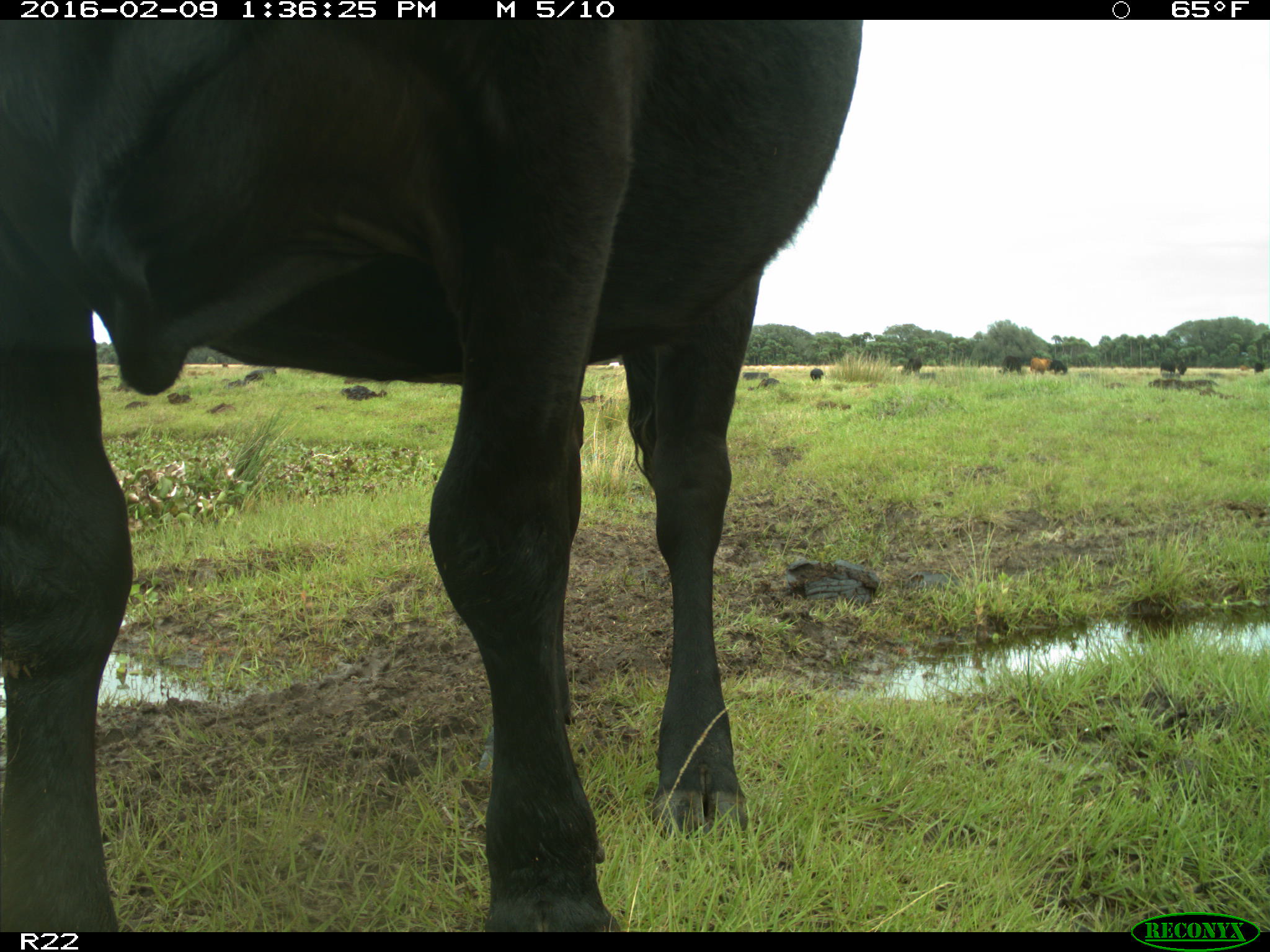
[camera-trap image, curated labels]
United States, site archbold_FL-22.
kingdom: Animalia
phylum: Chordata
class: Mammalia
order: Artiodactyla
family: Bovidae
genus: Bos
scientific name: Bos taurus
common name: domestic cow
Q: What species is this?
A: Bos taurus (domestic cow).